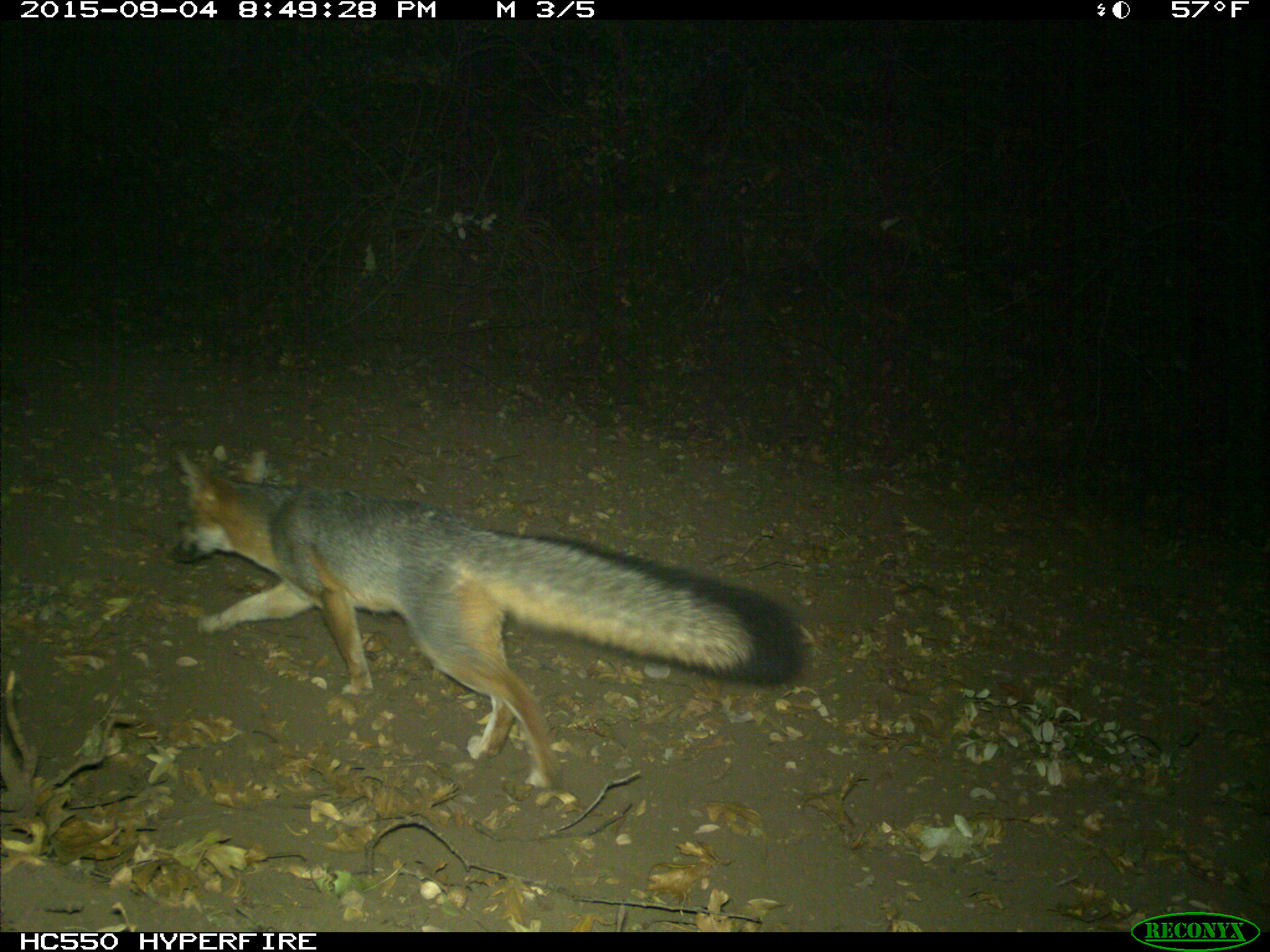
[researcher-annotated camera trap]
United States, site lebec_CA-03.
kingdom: Animalia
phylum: Chordata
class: Mammalia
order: Carnivora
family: Canidae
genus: Urocyon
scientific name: Urocyon cinereoargenteus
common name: gray fox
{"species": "Urocyon cinereoargenteus (gray fox)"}